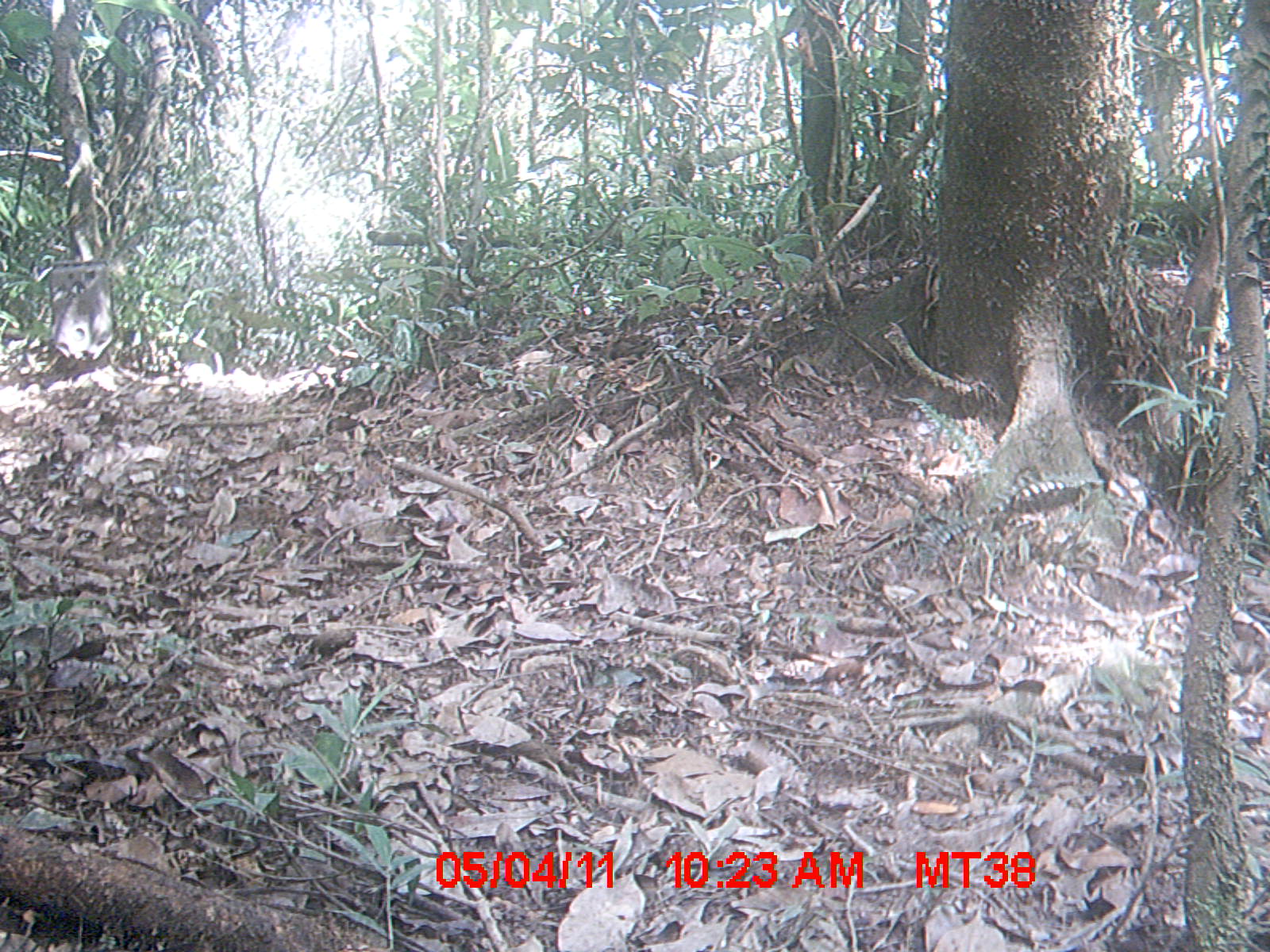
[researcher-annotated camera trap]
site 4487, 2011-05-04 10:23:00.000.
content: unidentified animal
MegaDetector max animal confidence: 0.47